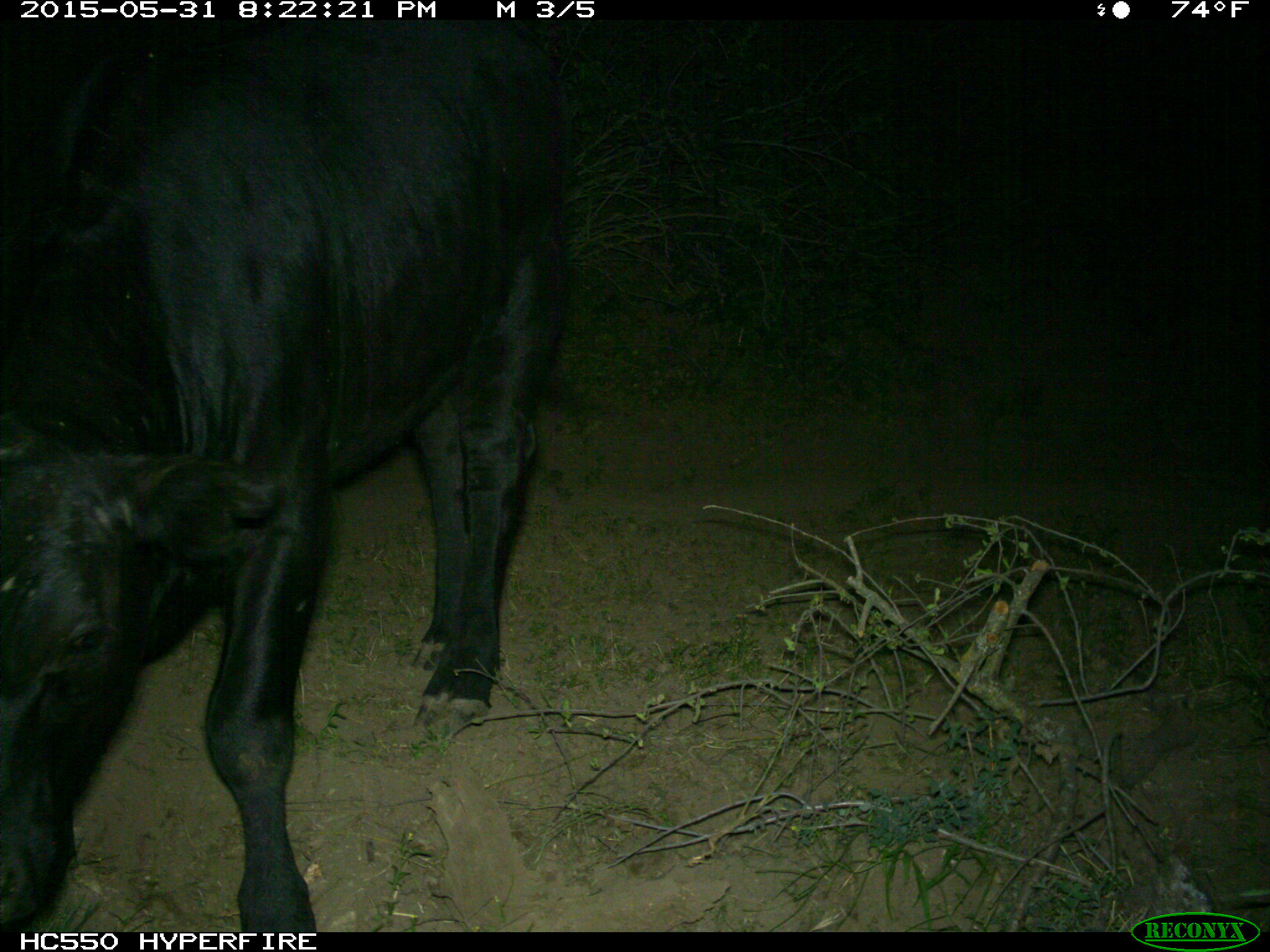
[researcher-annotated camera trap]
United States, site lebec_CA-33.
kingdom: Animalia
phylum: Chordata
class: Mammalia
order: Artiodactyla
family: Bovidae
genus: Bos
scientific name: Bos taurus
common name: domestic cow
Bos taurus (domestic cow).